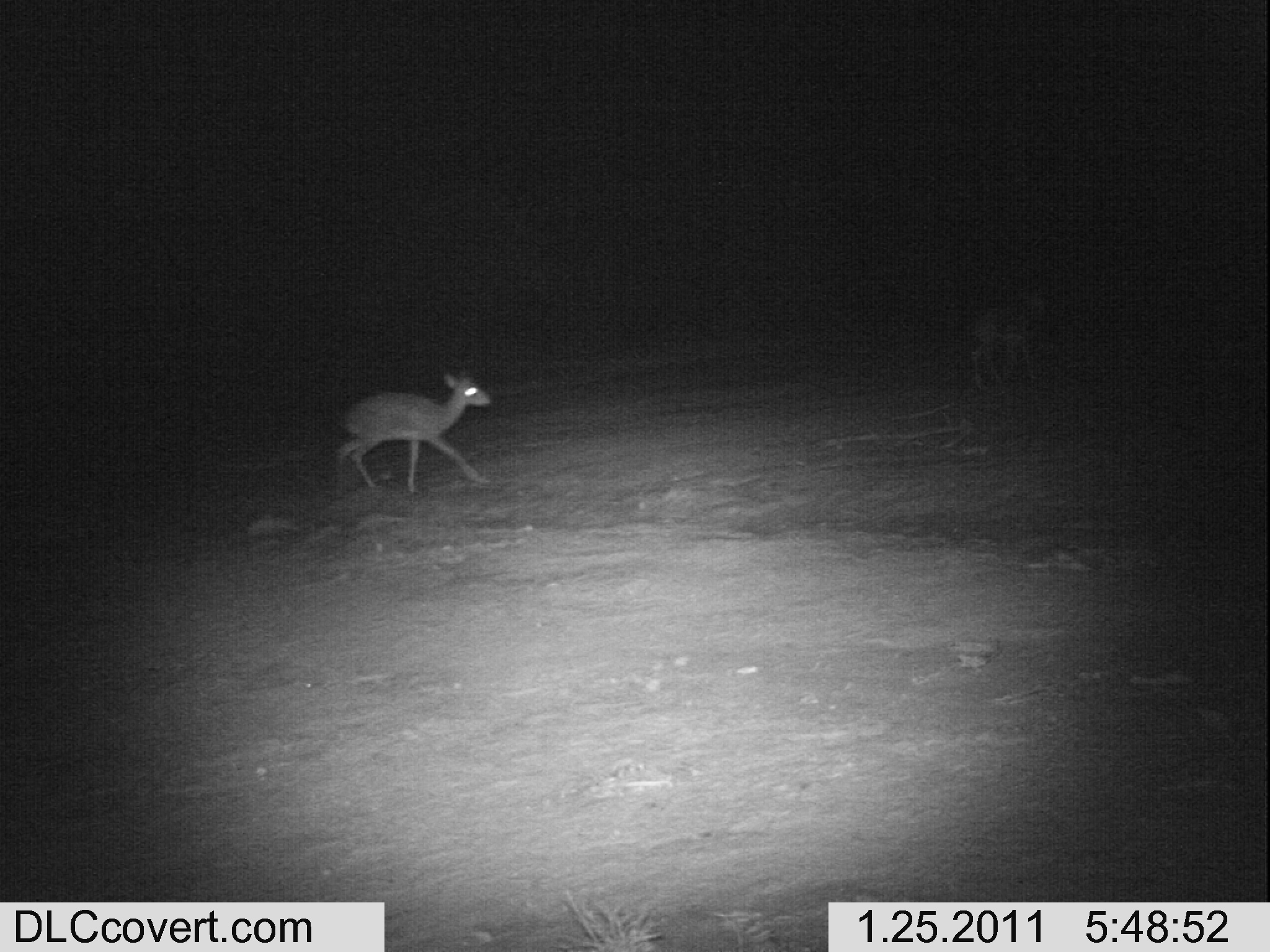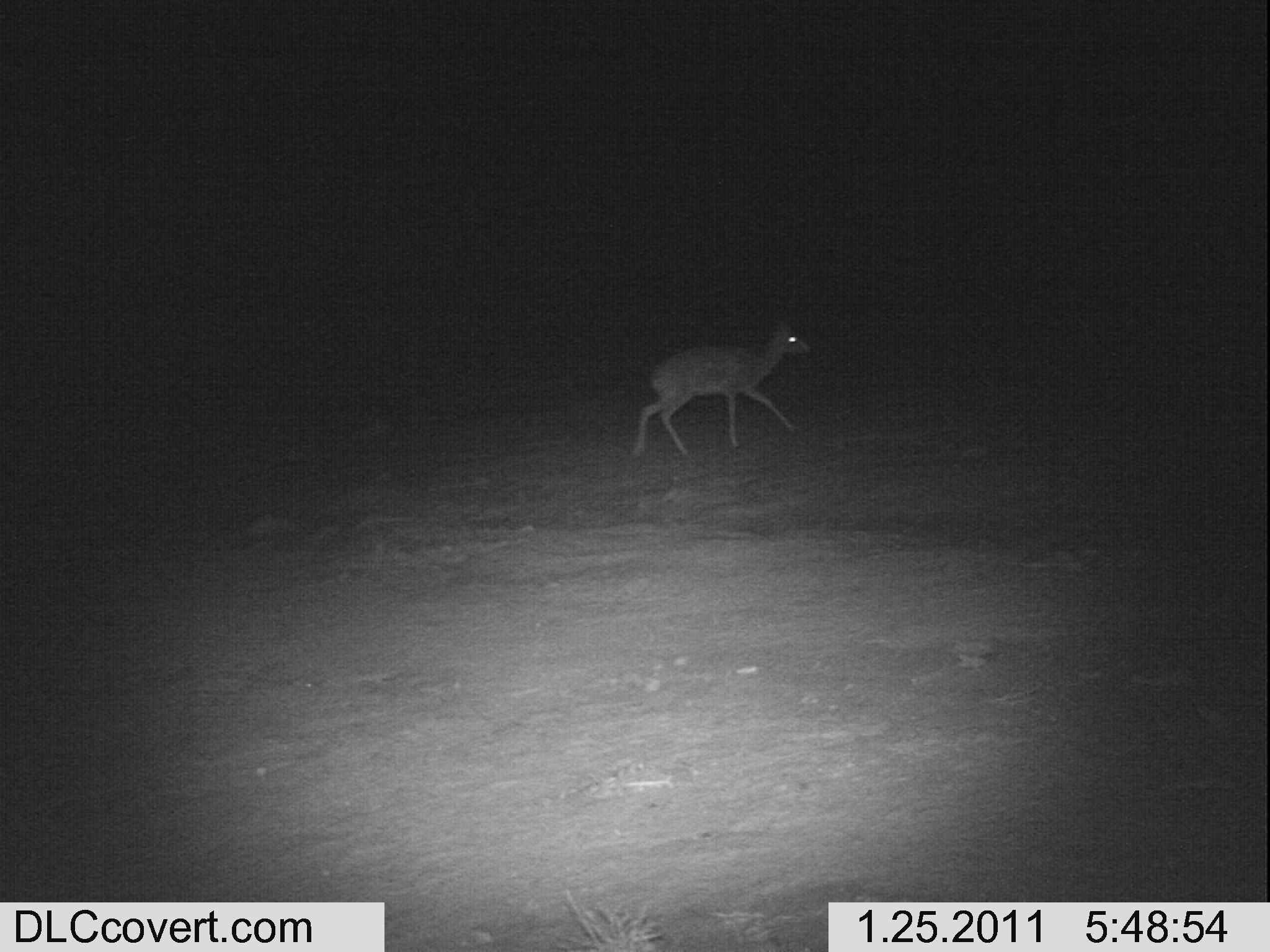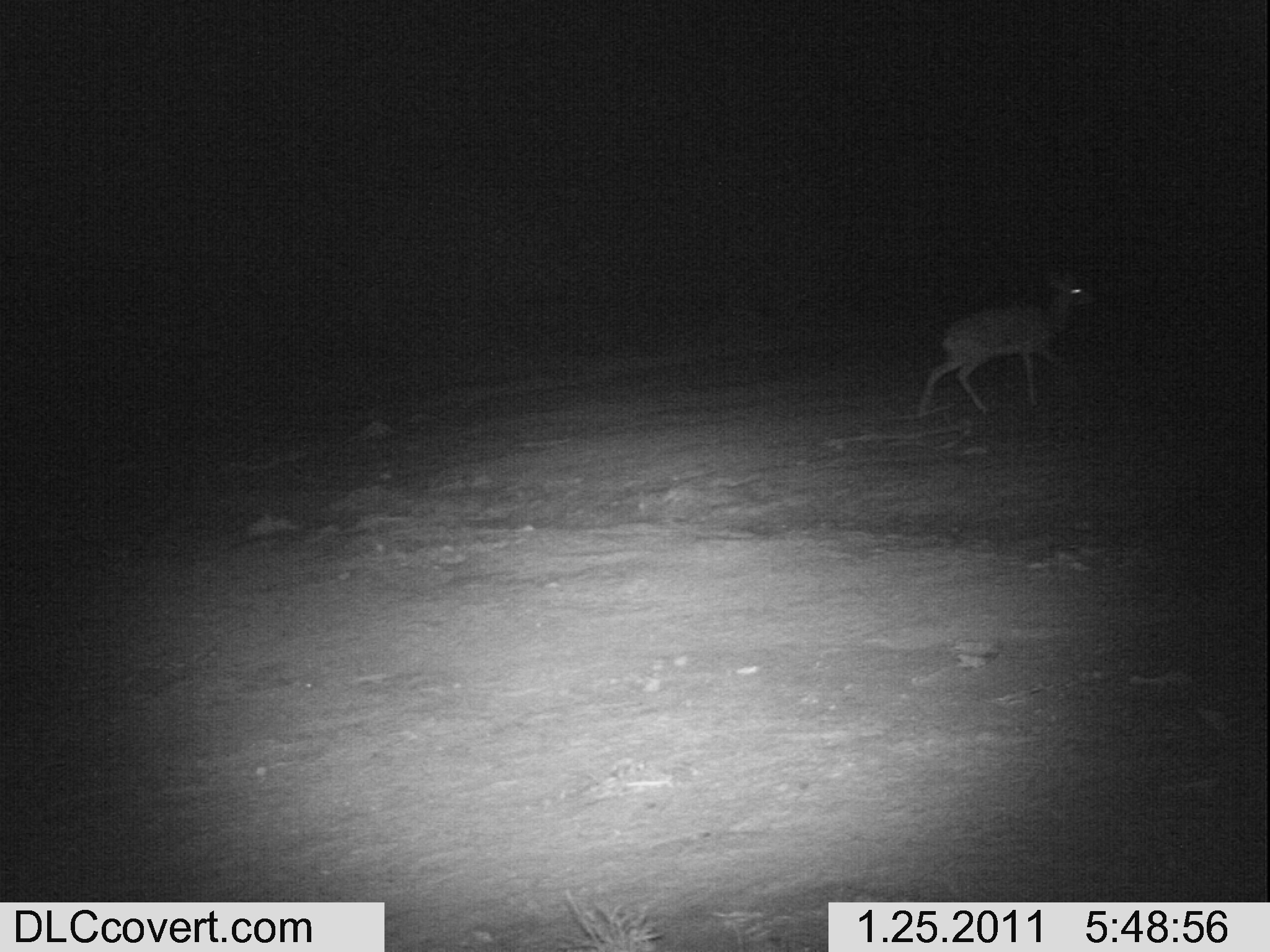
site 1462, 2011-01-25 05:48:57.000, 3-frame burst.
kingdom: Animalia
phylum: Chordata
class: Mammalia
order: Artiodactyla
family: Bovidae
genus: Madoqua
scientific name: Madoqua guentheri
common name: günther's dik-dik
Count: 1.